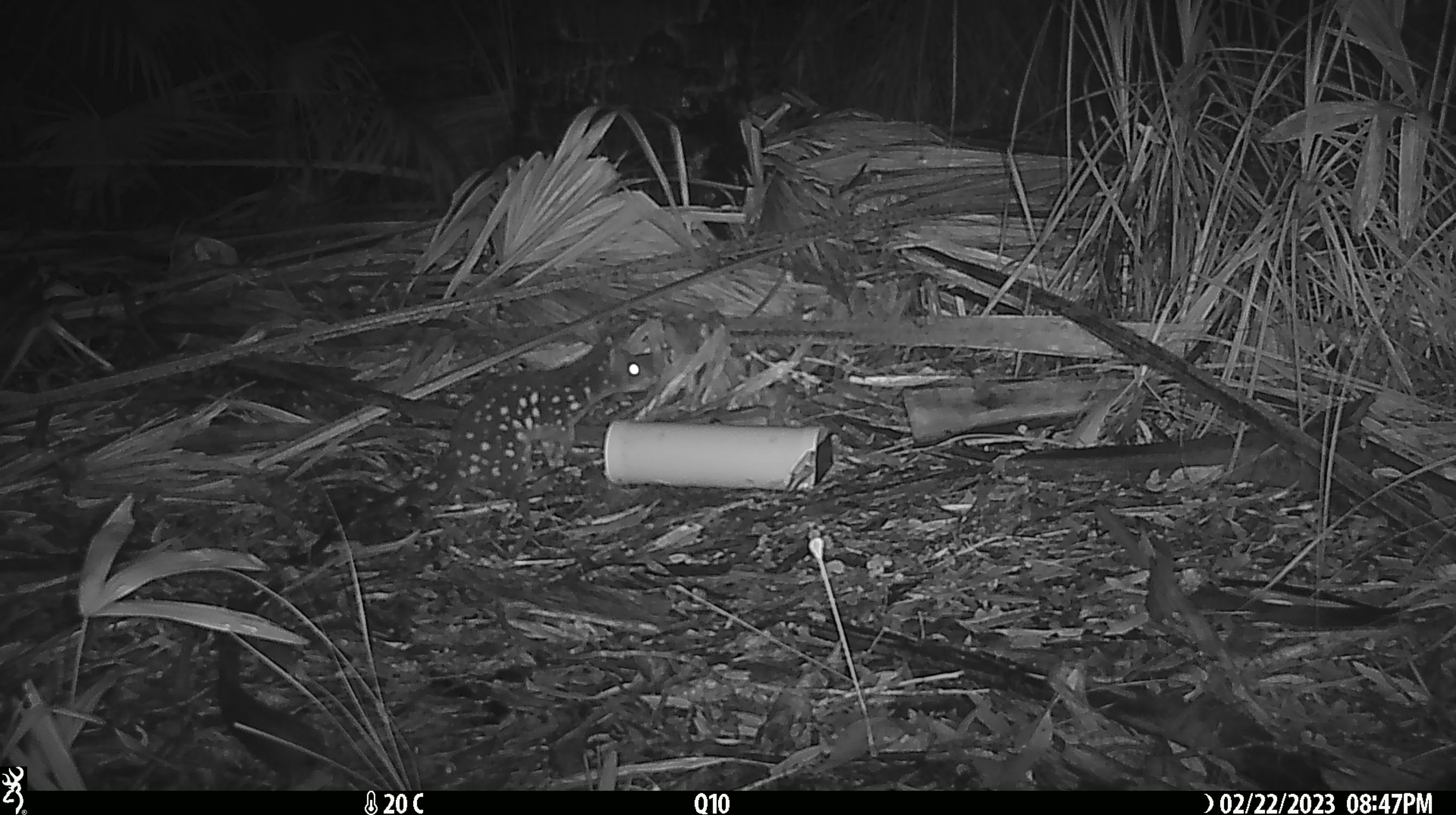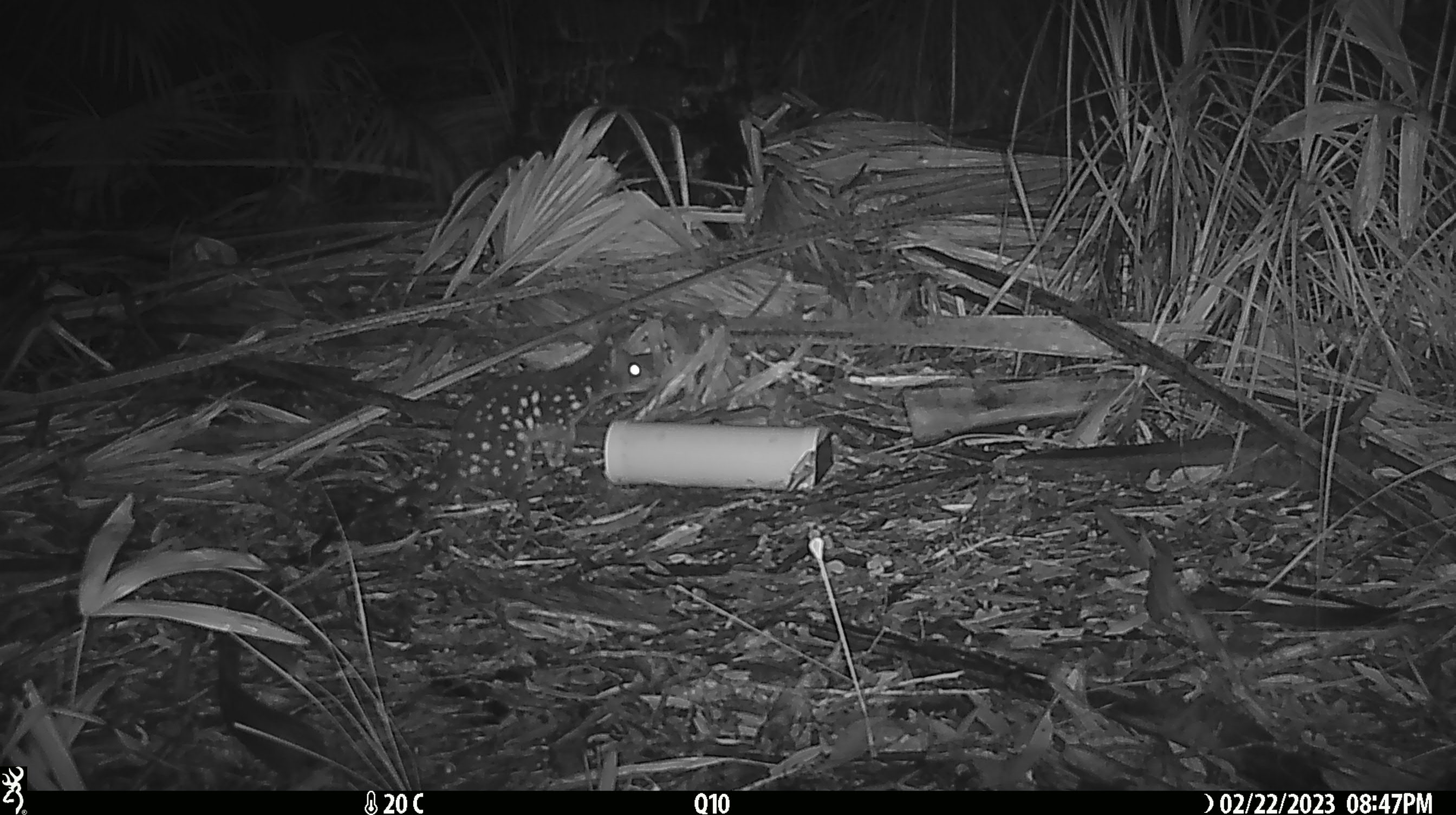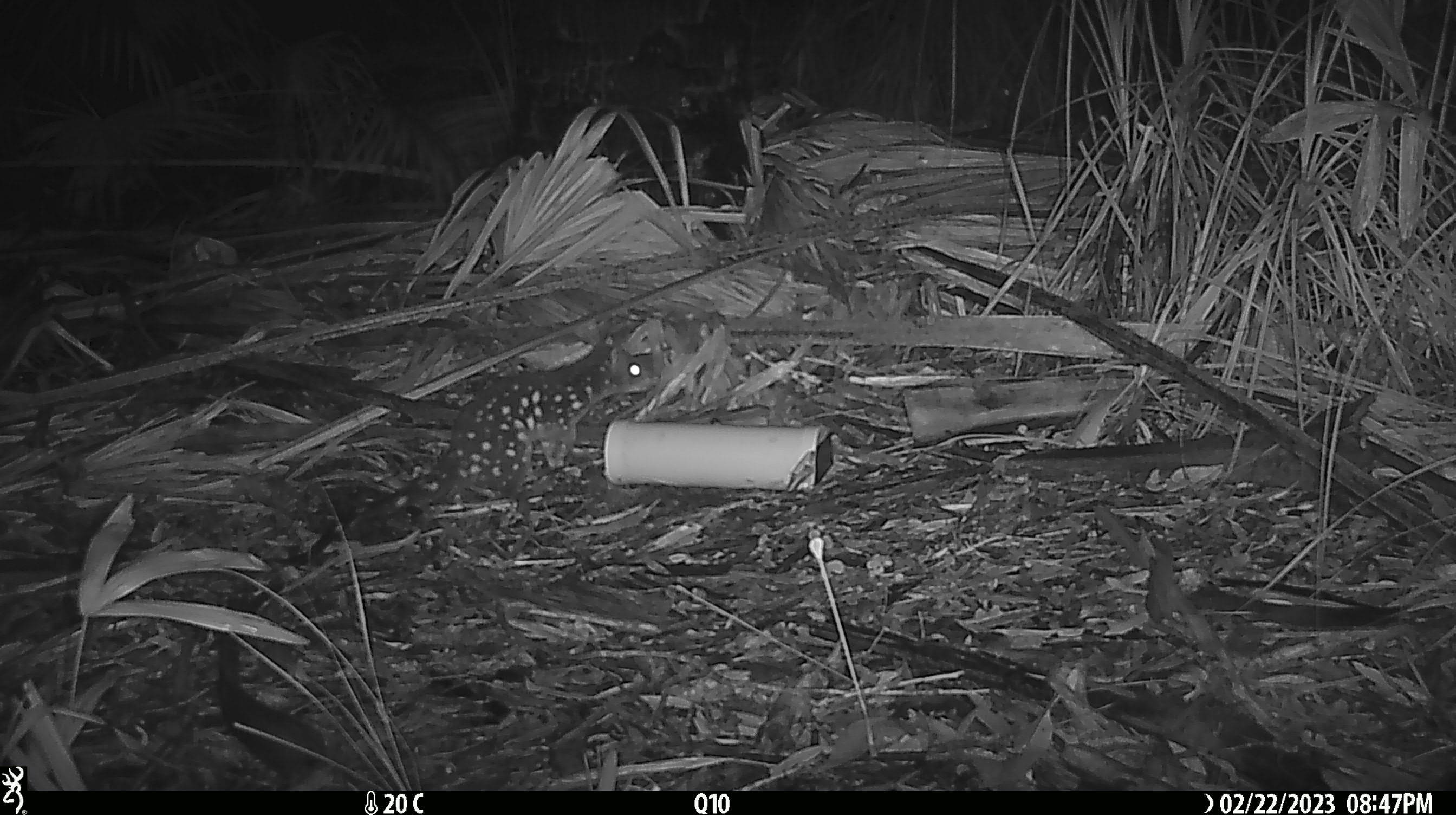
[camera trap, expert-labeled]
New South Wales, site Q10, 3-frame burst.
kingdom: Animalia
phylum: Chordata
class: Mammalia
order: Dasyuromorphia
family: Dasyuridae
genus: Dasyurus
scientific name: Dasyurus maculatus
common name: spotted-tailed quoll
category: quoll